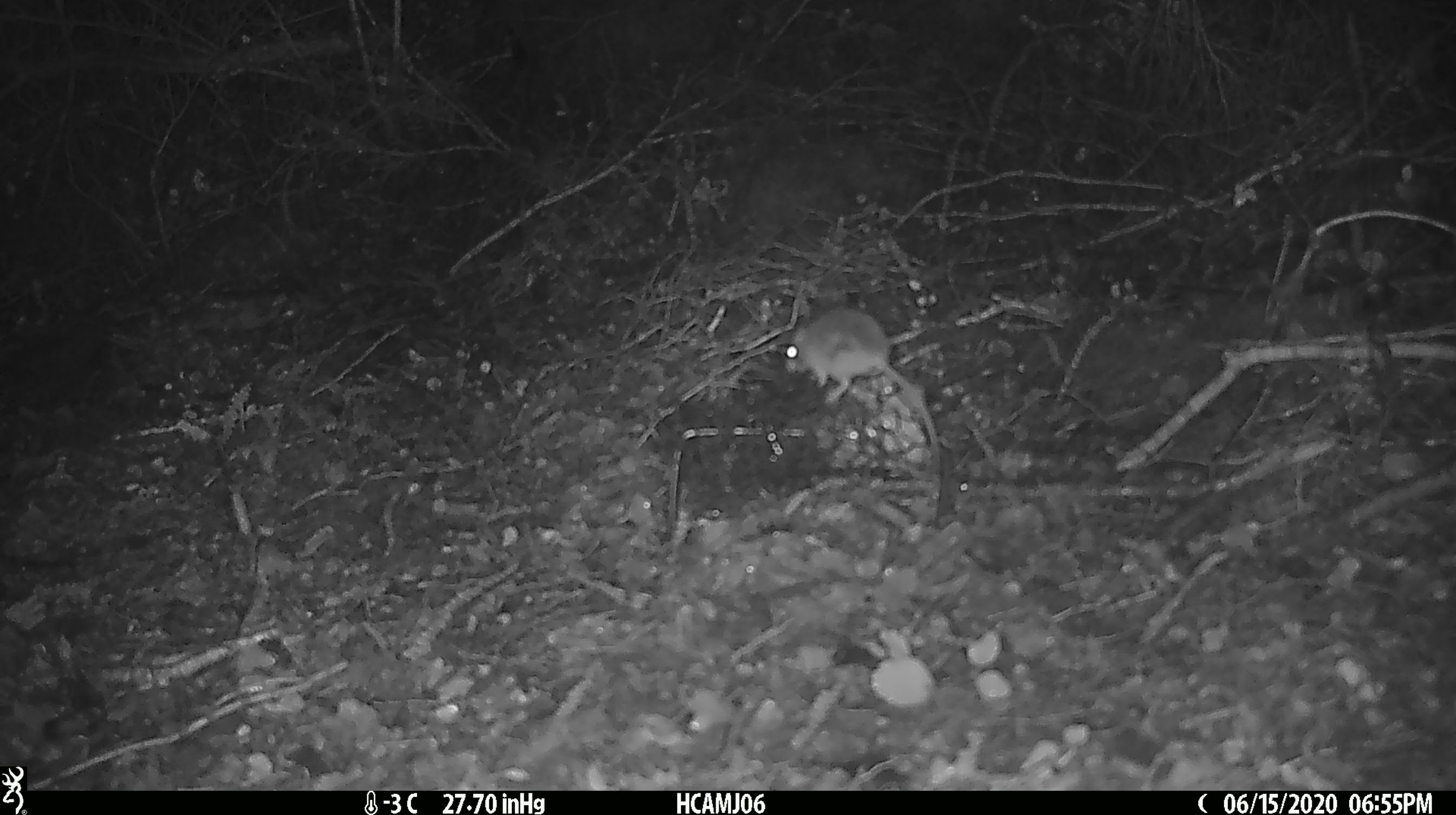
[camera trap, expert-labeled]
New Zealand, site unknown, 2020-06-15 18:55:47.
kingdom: Animalia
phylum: Chordata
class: Mammalia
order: Rodentia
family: Muridae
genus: Mus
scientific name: Mus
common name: mouse